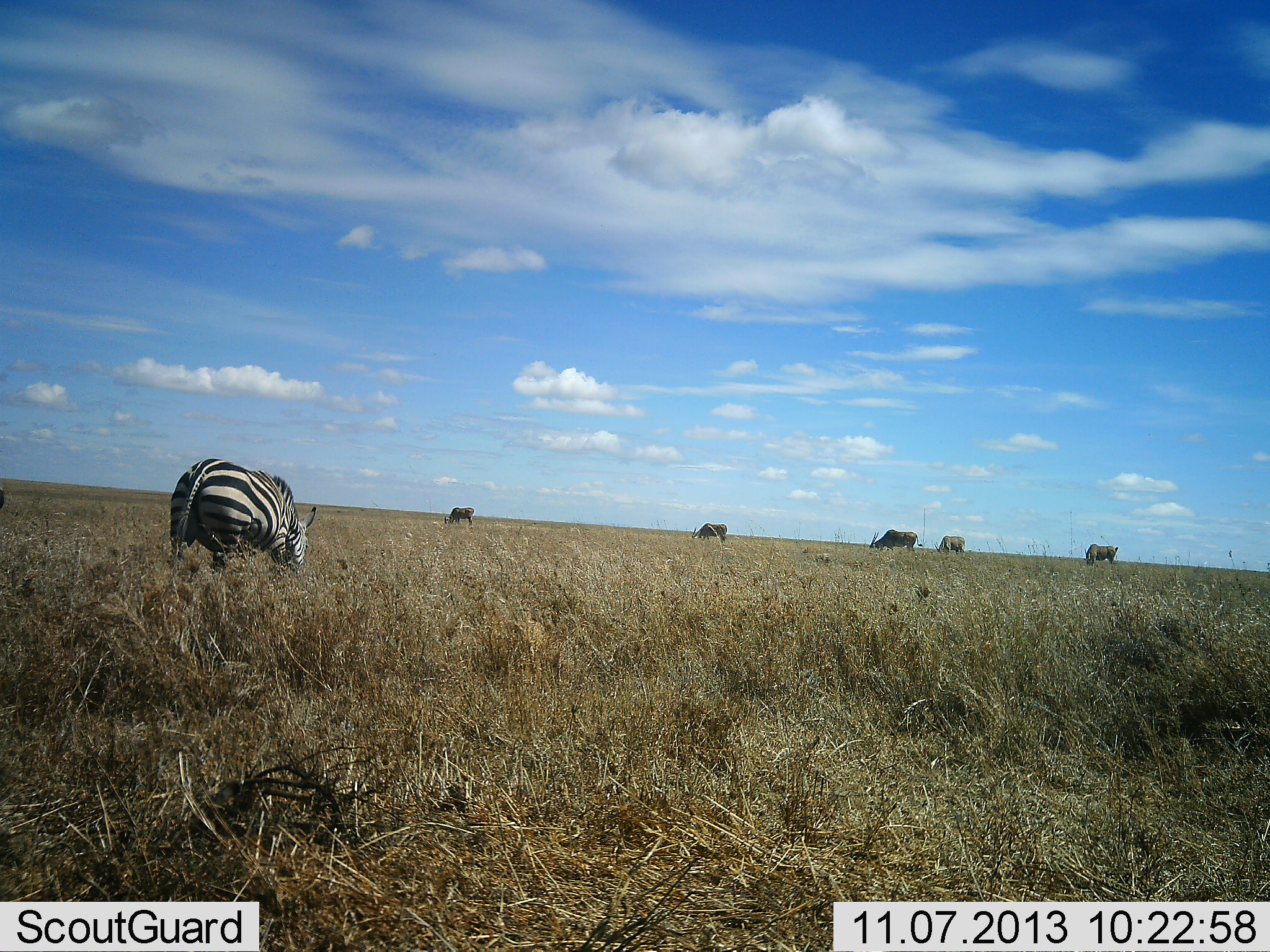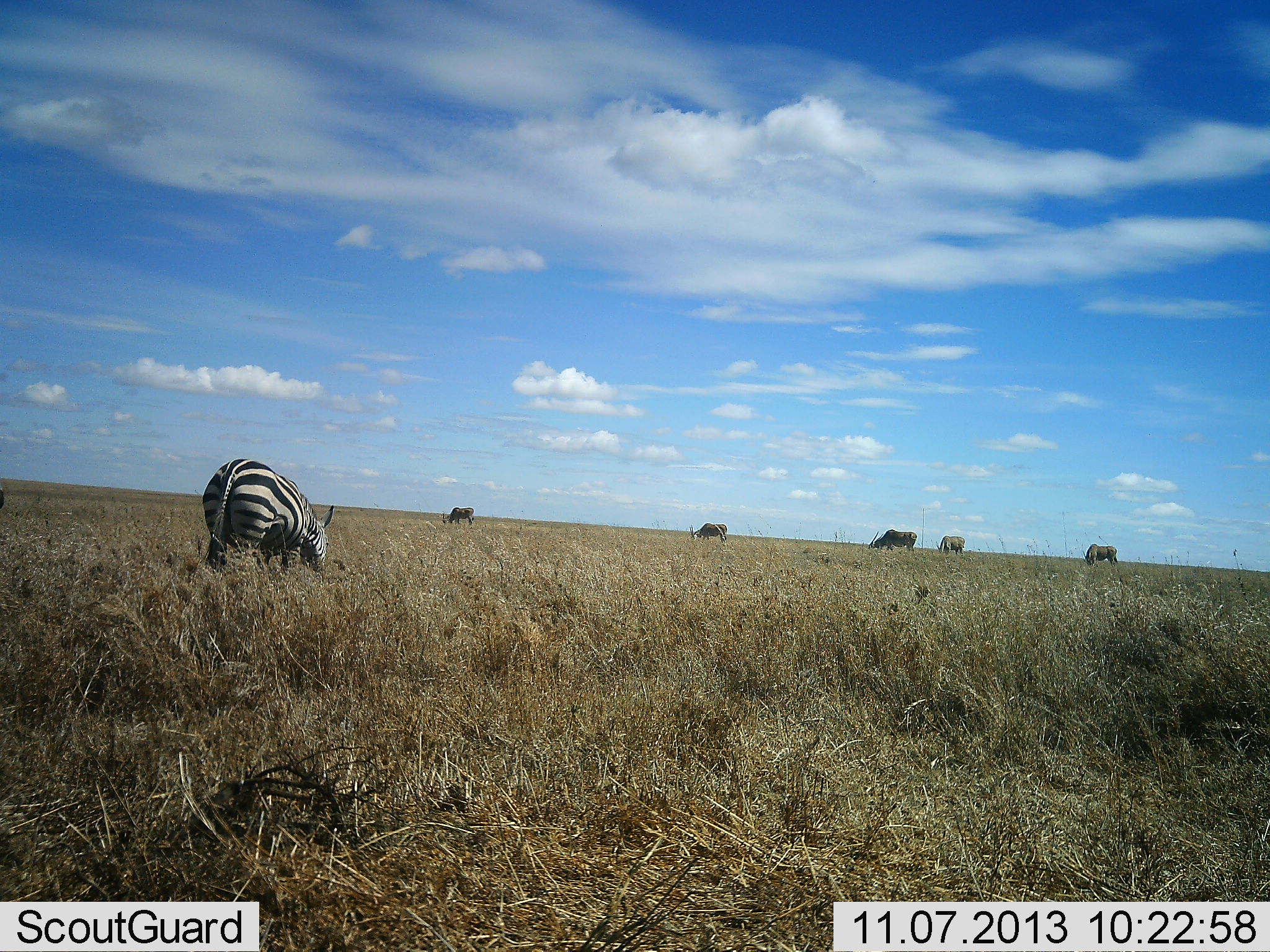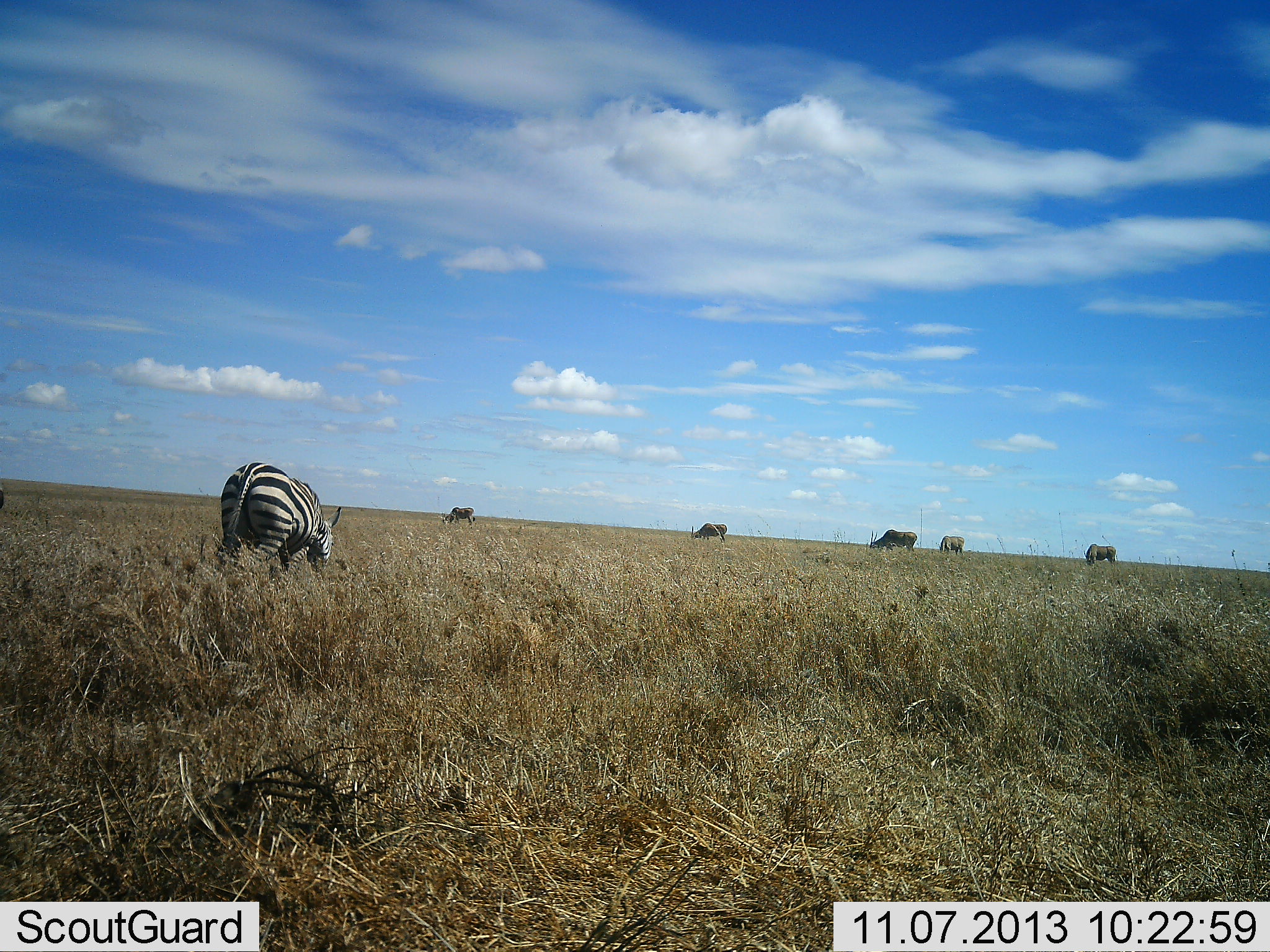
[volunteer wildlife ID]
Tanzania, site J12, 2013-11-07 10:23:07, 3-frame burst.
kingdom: Animalia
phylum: Chordata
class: Mammalia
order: Artiodactyla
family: Bovidae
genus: Connochaetes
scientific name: Connochaetes taurinus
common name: blue wildebeest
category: wildebeest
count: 5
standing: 22%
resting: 0%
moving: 11%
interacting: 0%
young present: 0%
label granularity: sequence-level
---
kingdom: Animalia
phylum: Chordata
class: Mammalia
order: Perissodactyla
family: Equidae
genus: Equus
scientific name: Equus quagga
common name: plains zebra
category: zebra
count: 1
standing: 8%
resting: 0%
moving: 48%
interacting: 0%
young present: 0%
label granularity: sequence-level